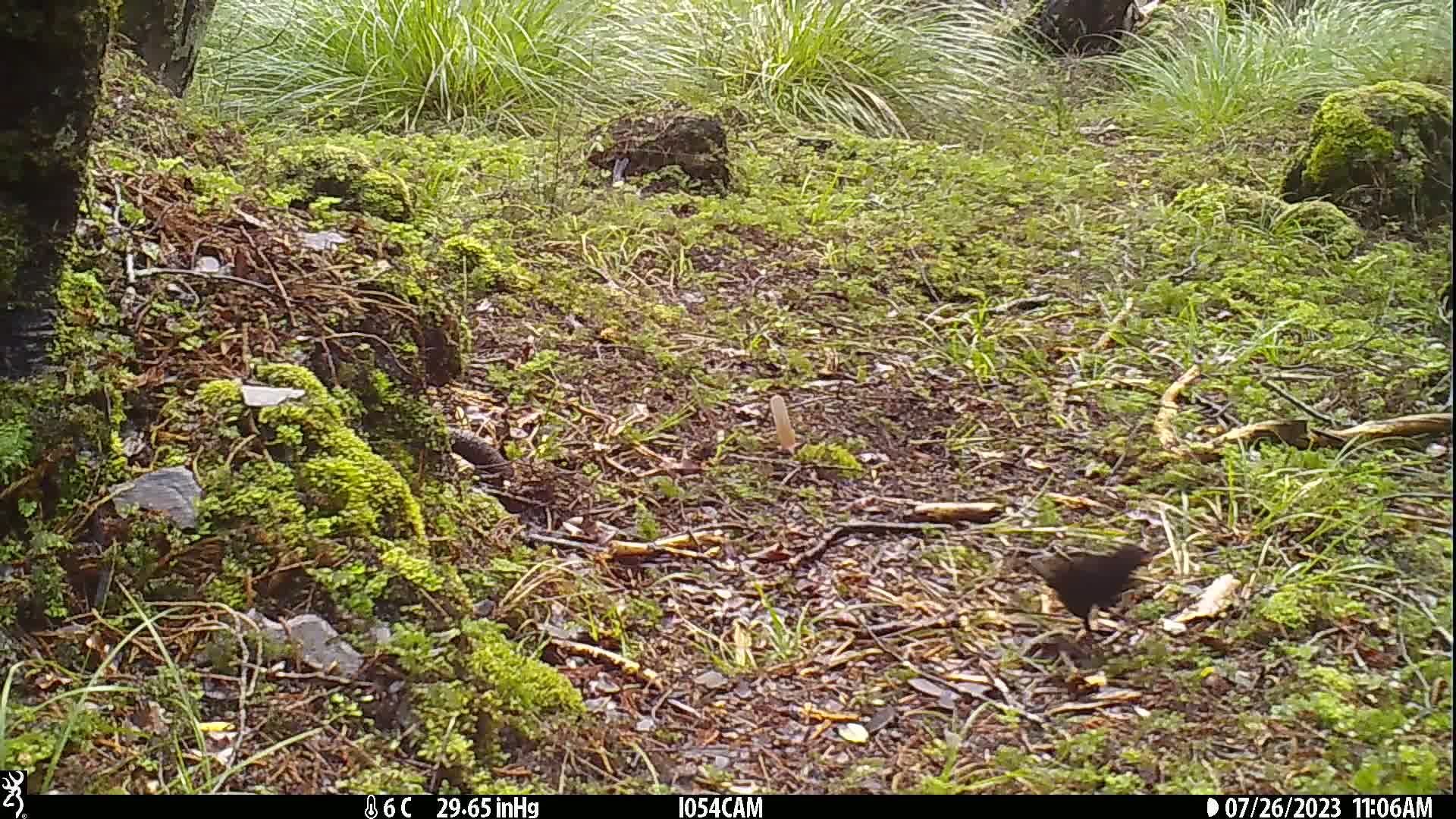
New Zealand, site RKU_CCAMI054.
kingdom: Animalia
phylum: Chordata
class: Aves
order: Passeriformes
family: Turdidae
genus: Turdus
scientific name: Turdus merula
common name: eurasian blackbird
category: blackbird